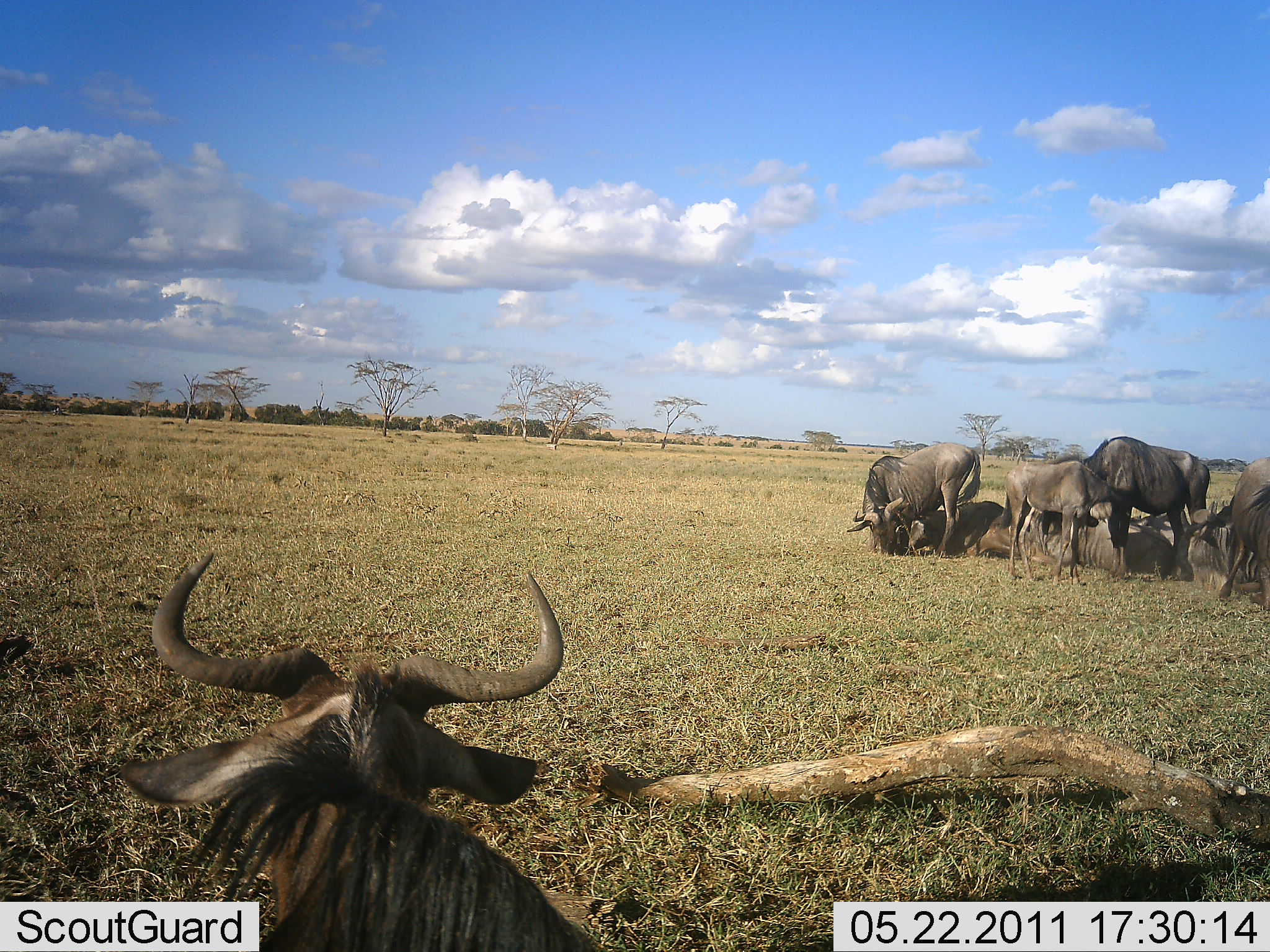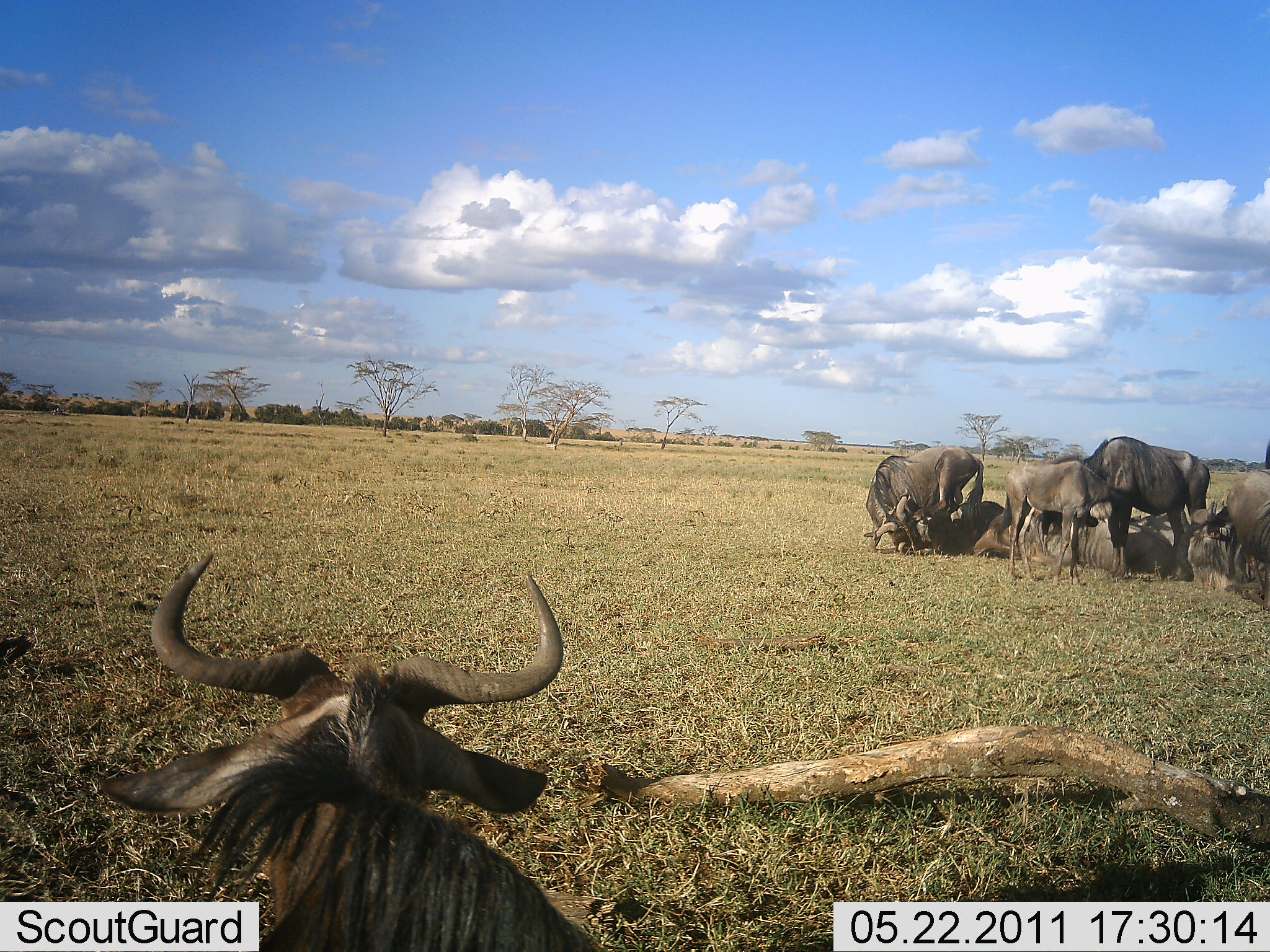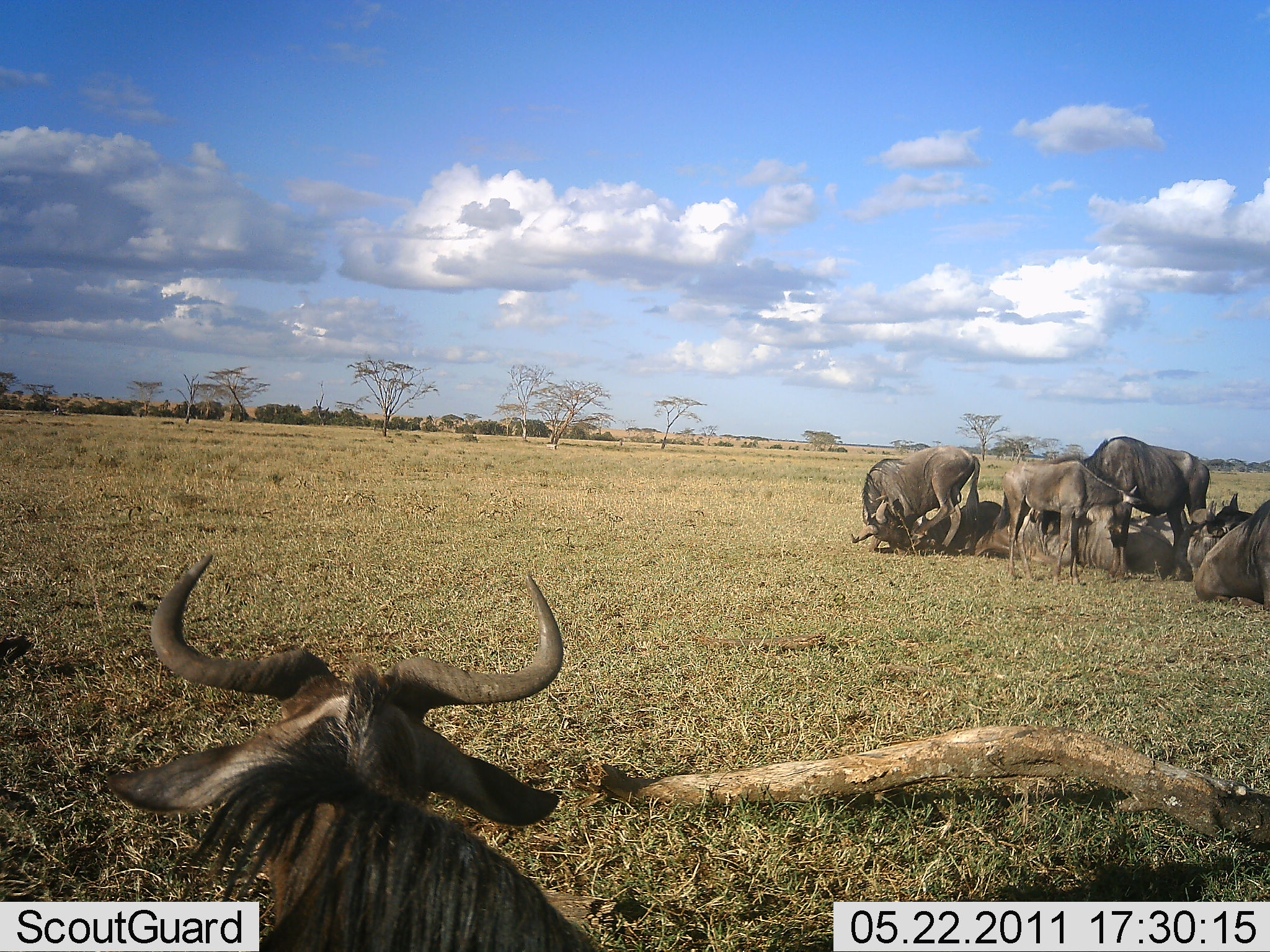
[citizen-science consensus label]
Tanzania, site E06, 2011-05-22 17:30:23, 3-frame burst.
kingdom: Animalia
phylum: Chordata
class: Mammalia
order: Artiodactyla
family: Bovidae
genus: Connochaetes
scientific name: Connochaetes taurinus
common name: blue wildebeest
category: wildebeest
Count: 8.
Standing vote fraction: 79%.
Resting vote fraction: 93%.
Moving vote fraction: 0%.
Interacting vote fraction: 21%.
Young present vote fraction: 14%.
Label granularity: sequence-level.